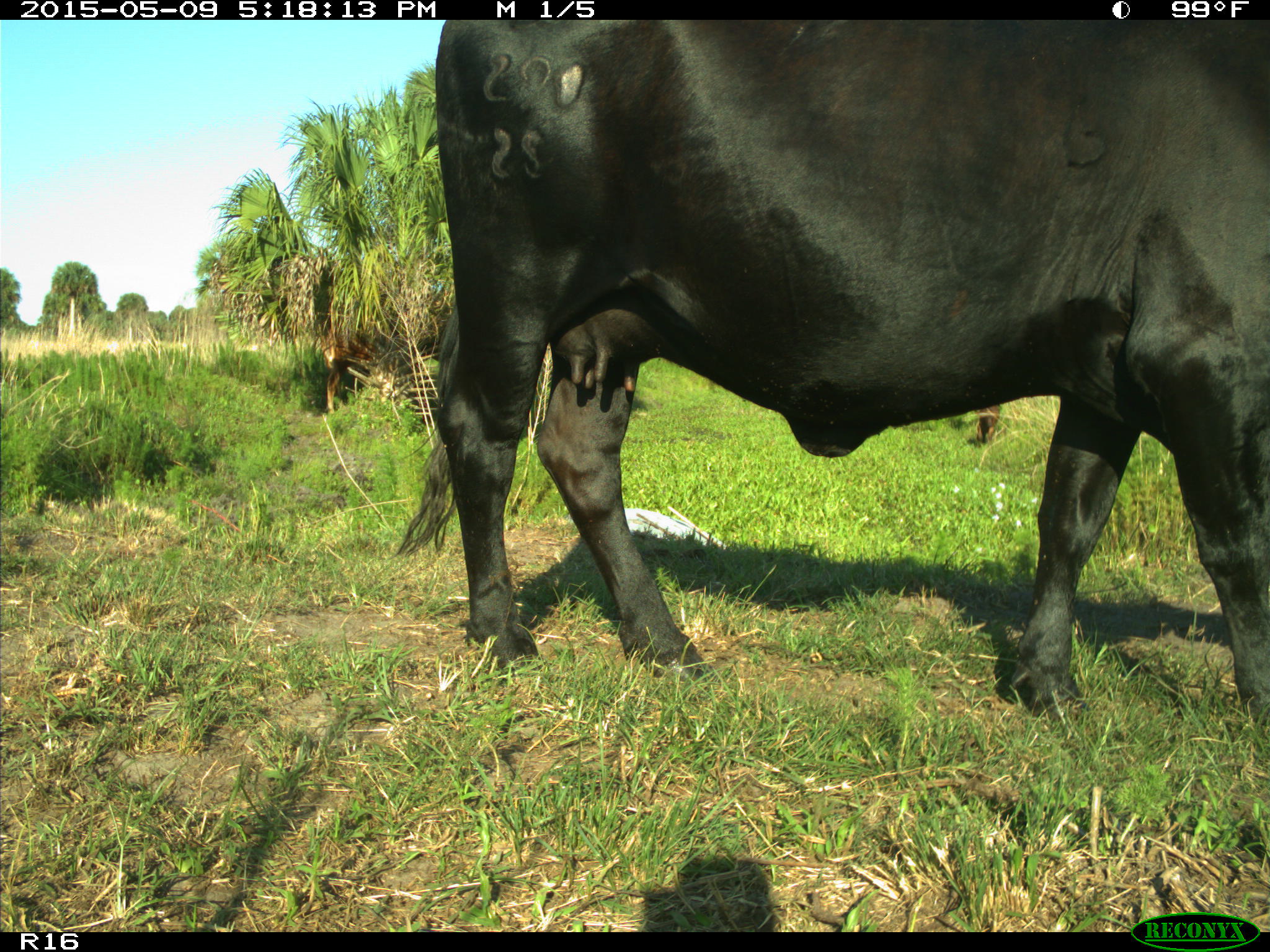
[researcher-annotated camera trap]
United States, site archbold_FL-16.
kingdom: Animalia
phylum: Chordata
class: Mammalia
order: Artiodactyla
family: Bovidae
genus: Bos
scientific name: Bos taurus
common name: domestic cow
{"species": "Bos taurus (domestic cow)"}